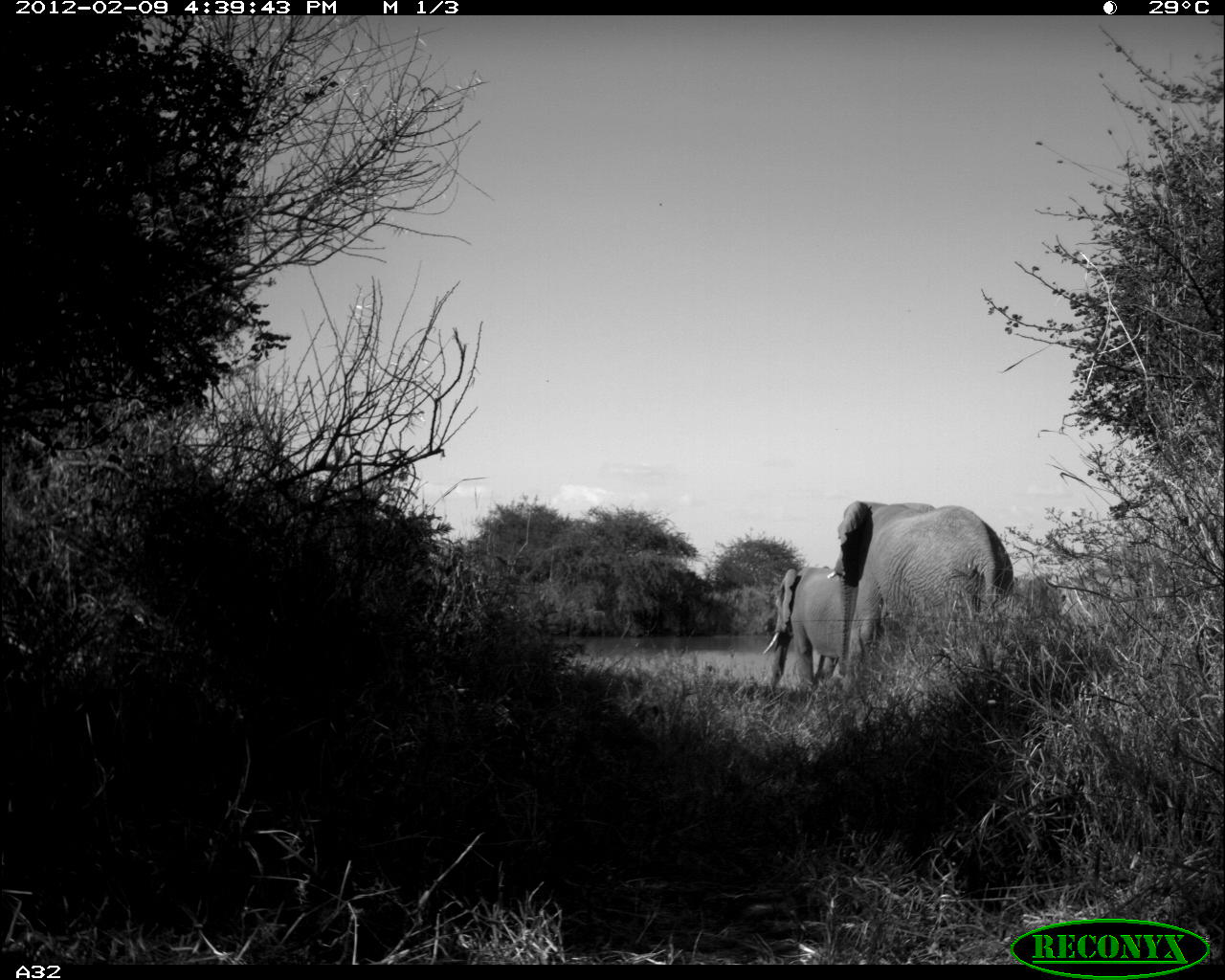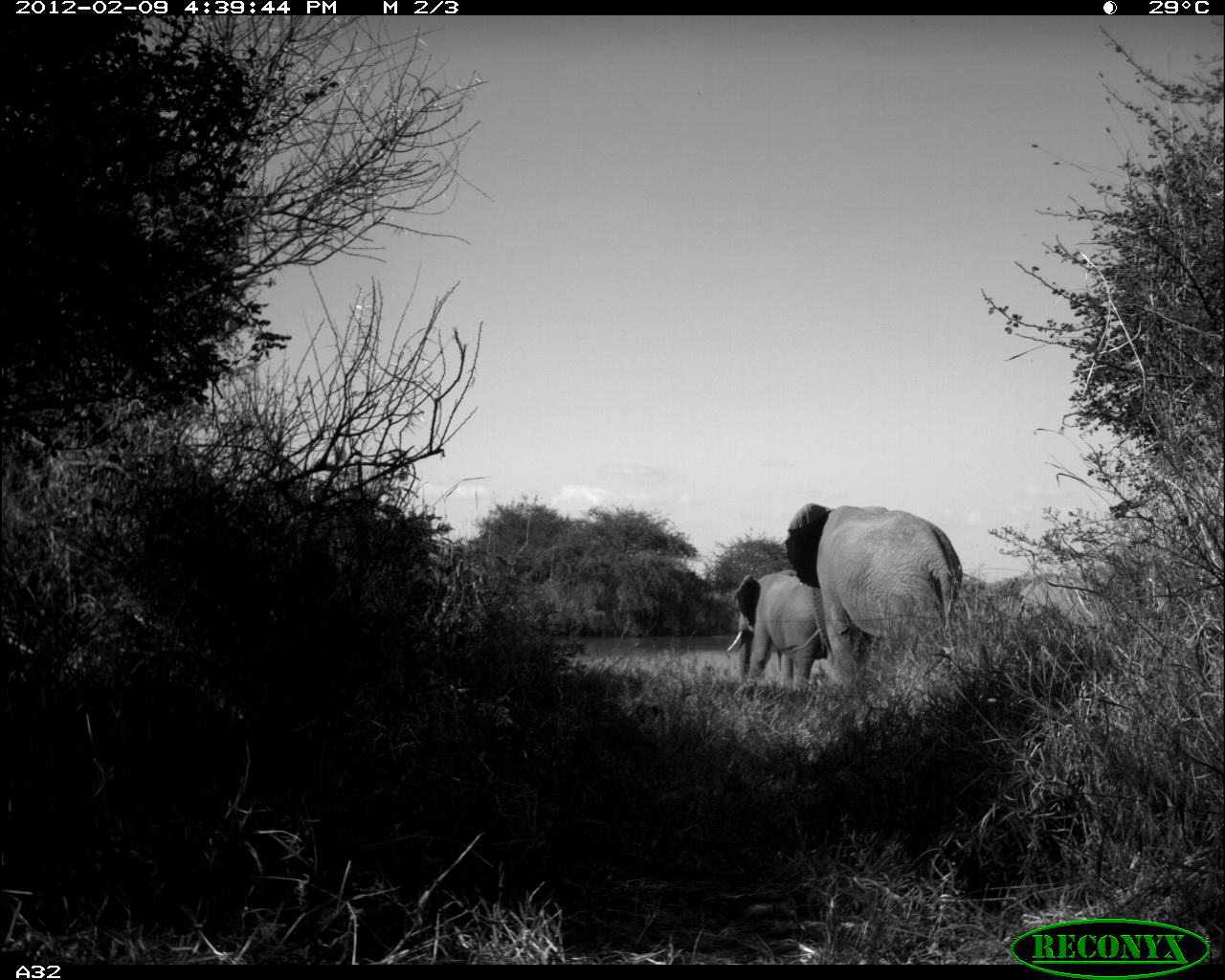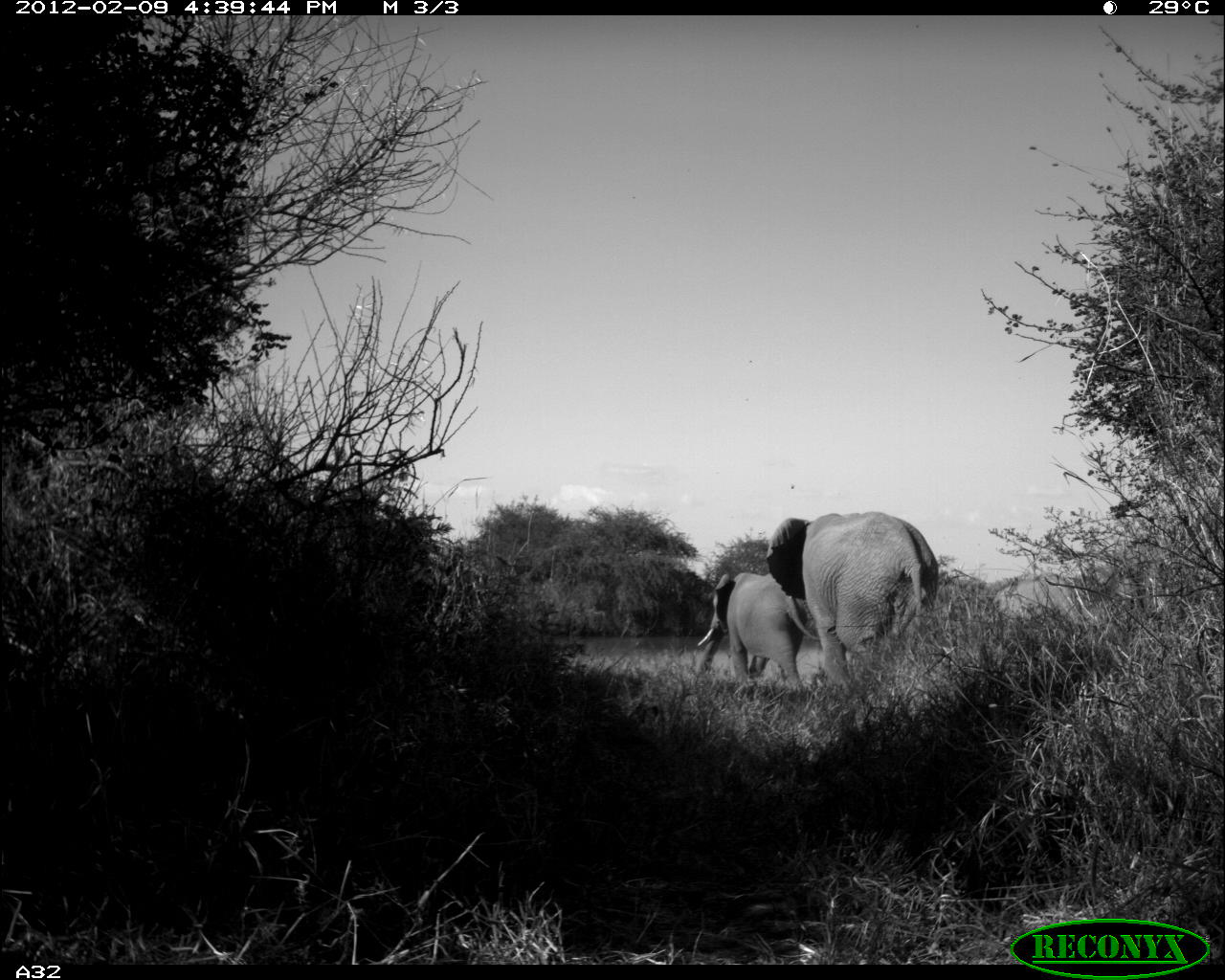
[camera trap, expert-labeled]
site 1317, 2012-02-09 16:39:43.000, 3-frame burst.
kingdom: Animalia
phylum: Chordata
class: Mammalia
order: Proboscidea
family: Elephantidae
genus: Loxodonta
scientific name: Loxodonta africana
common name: african bush elephant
Loxodonta africana (african bush elephant), count 3.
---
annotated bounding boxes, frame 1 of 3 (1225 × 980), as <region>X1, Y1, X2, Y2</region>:
loxodonta africana: <region>827, 500, 1013, 663</region>; <region>763, 565, 844, 687</region>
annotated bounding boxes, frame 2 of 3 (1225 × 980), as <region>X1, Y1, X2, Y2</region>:
loxodonta africana: <region>783, 501, 963, 674</region>; <region>726, 568, 827, 693</region>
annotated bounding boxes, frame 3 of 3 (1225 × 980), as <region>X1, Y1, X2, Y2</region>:
loxodonta africana: <region>766, 510, 938, 685</region>; <region>694, 571, 820, 689</region>